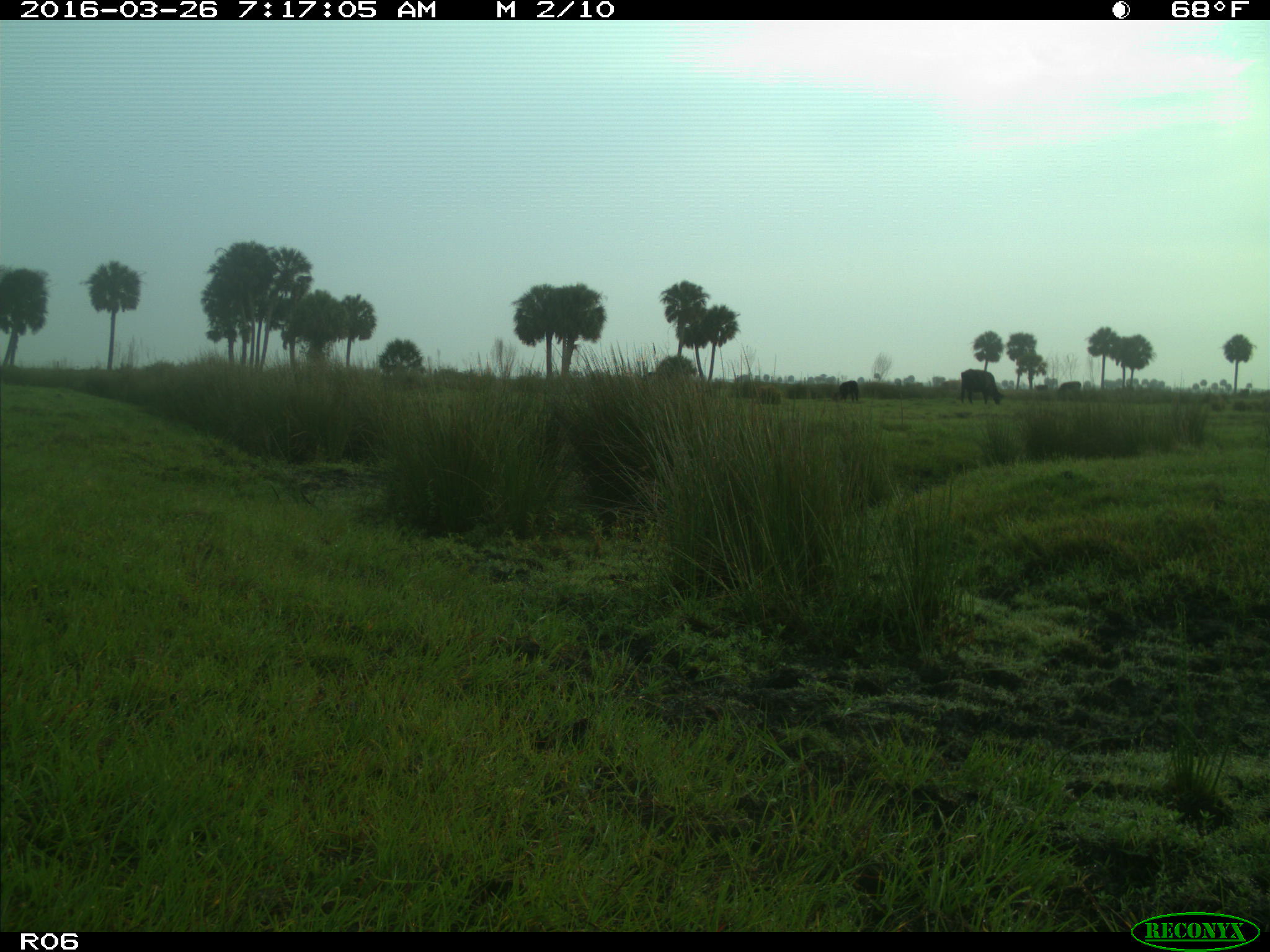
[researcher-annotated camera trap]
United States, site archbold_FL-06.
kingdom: Animalia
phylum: Chordata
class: Mammalia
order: Artiodactyla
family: Bovidae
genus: Bos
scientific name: Bos taurus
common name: domestic cow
Bos taurus (domestic cow).